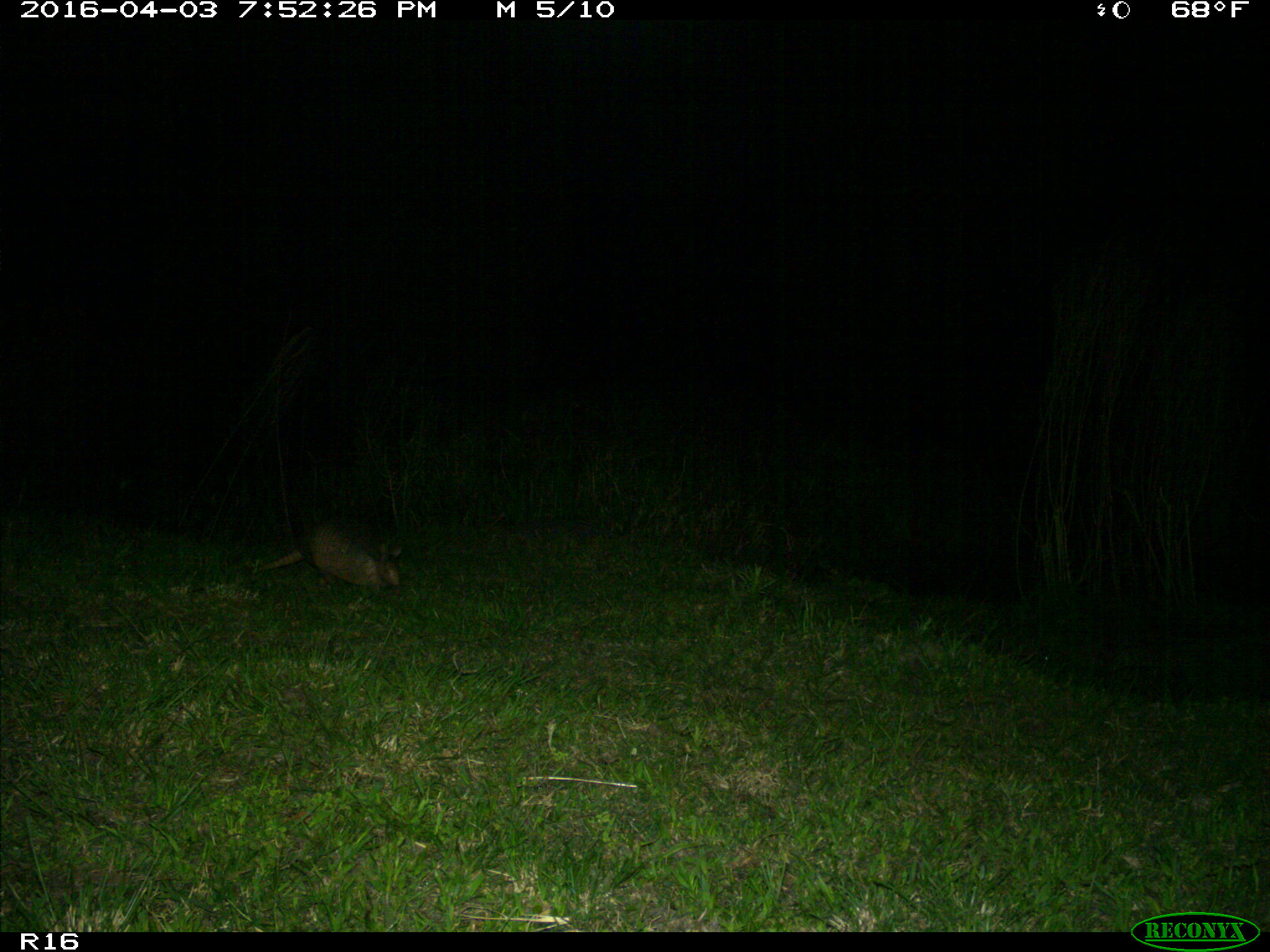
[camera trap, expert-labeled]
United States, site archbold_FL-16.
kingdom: Animalia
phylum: Chordata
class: Mammalia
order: Cingulata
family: Dasypodidae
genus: Dasypus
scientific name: Dasypus novemcinctus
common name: nine-banded armadillo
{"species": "Dasypus novemcinctus (nine-banded armadillo)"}